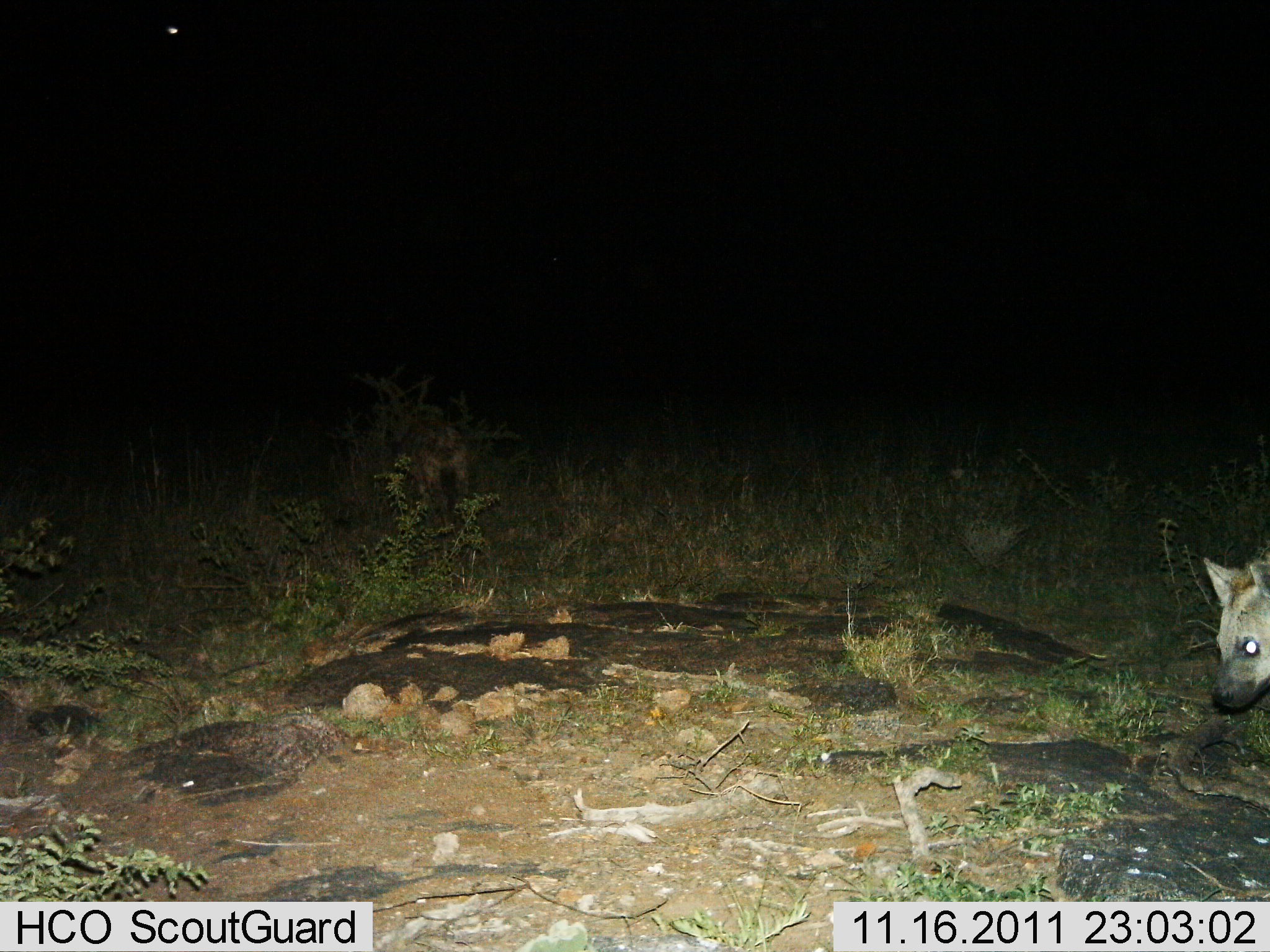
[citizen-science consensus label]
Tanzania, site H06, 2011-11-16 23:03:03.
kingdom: Animalia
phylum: Chordata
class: Mammalia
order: Carnivora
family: Hyaenidae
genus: Hyaena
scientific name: Hyaena hyaena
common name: striped hyena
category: hyenastriped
Hyenastriped (striped hyena) (Hyaena hyaena), count 1. Behavior (volunteer vote fractions): standing 73%, resting 9%, moving 27%, interacting 0%. Young present (vote fraction): 0%. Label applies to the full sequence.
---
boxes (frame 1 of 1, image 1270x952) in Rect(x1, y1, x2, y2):
animal: Rect(1202, 547, 1270, 711)